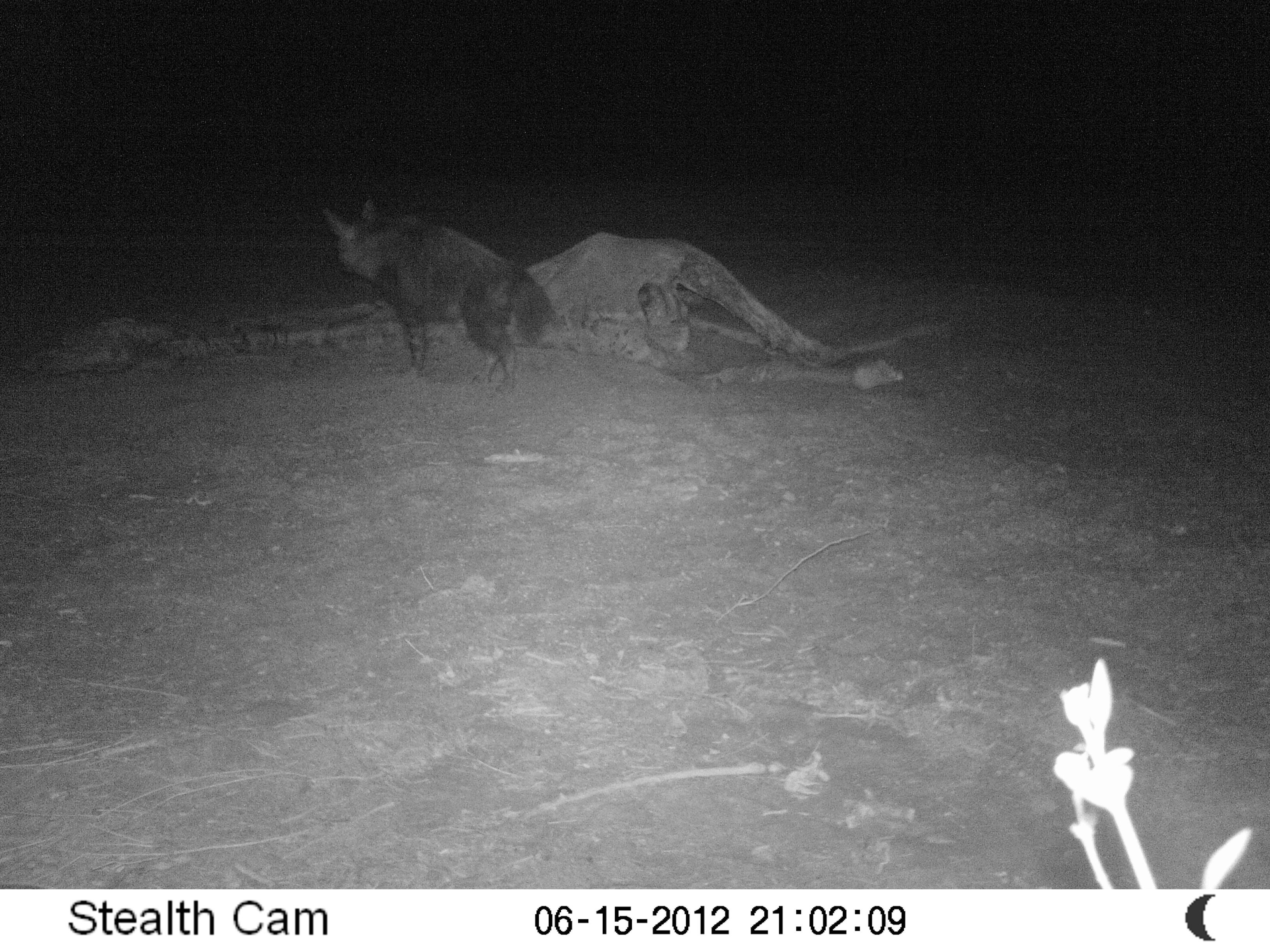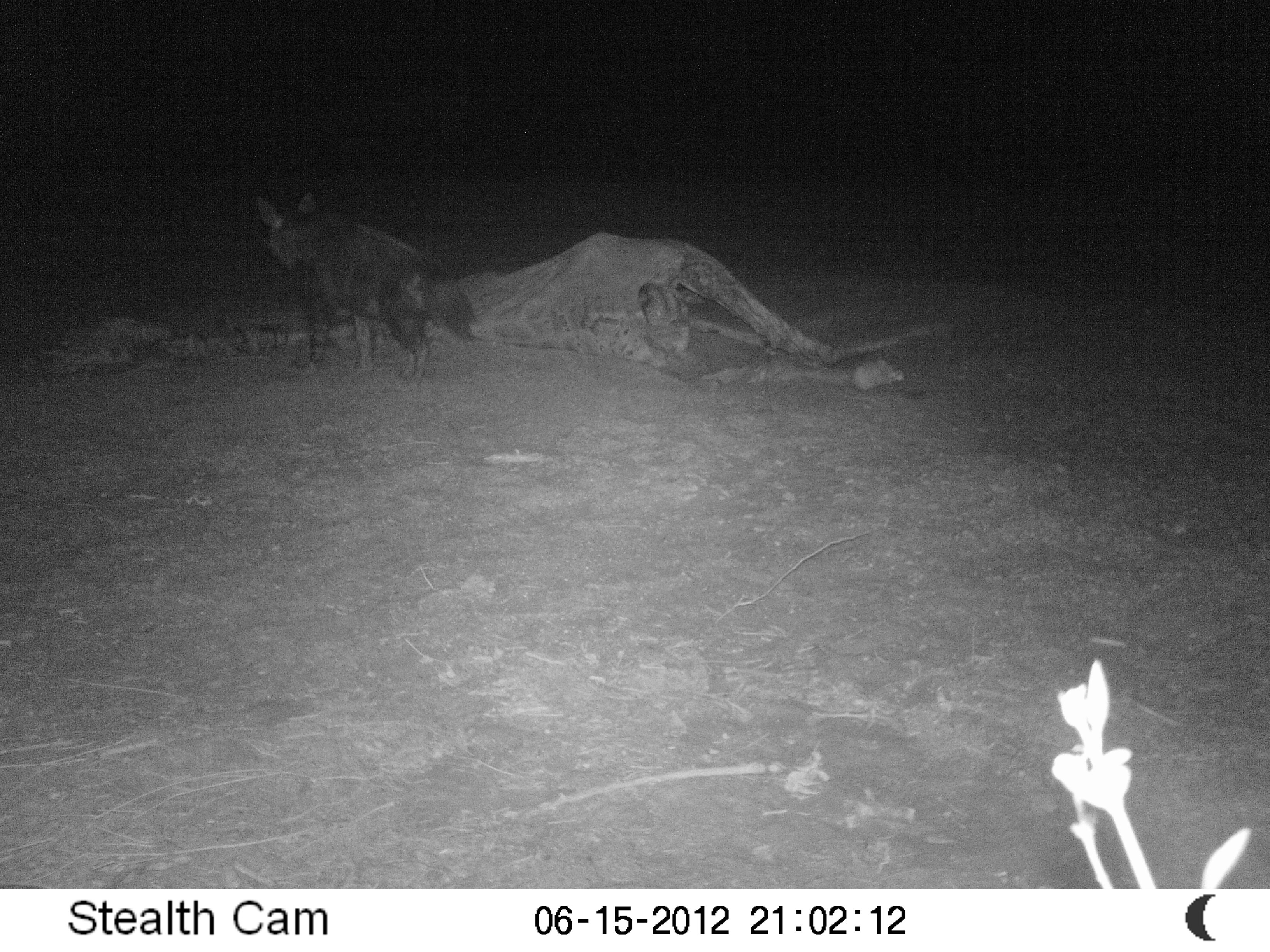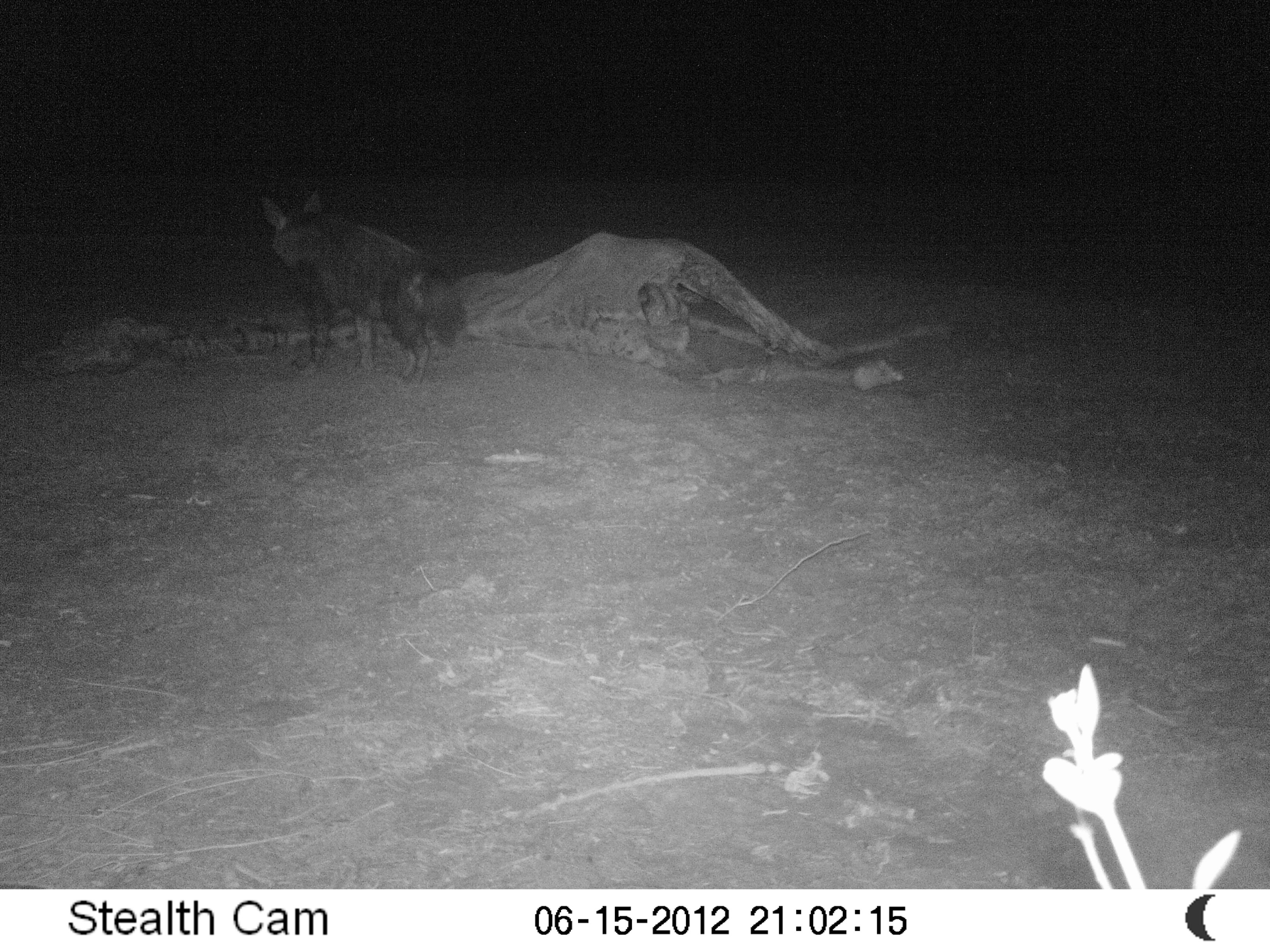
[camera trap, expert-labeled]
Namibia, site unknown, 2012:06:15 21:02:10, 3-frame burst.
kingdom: Animalia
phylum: Chordata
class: Mammalia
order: Carnivora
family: Hyaenidae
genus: Parahyaena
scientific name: Parahyaena brunnea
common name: brown hyena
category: hyaena brunnea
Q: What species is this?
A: Hyaena brunnea (brown hyena) (Parahyaena brunnea).